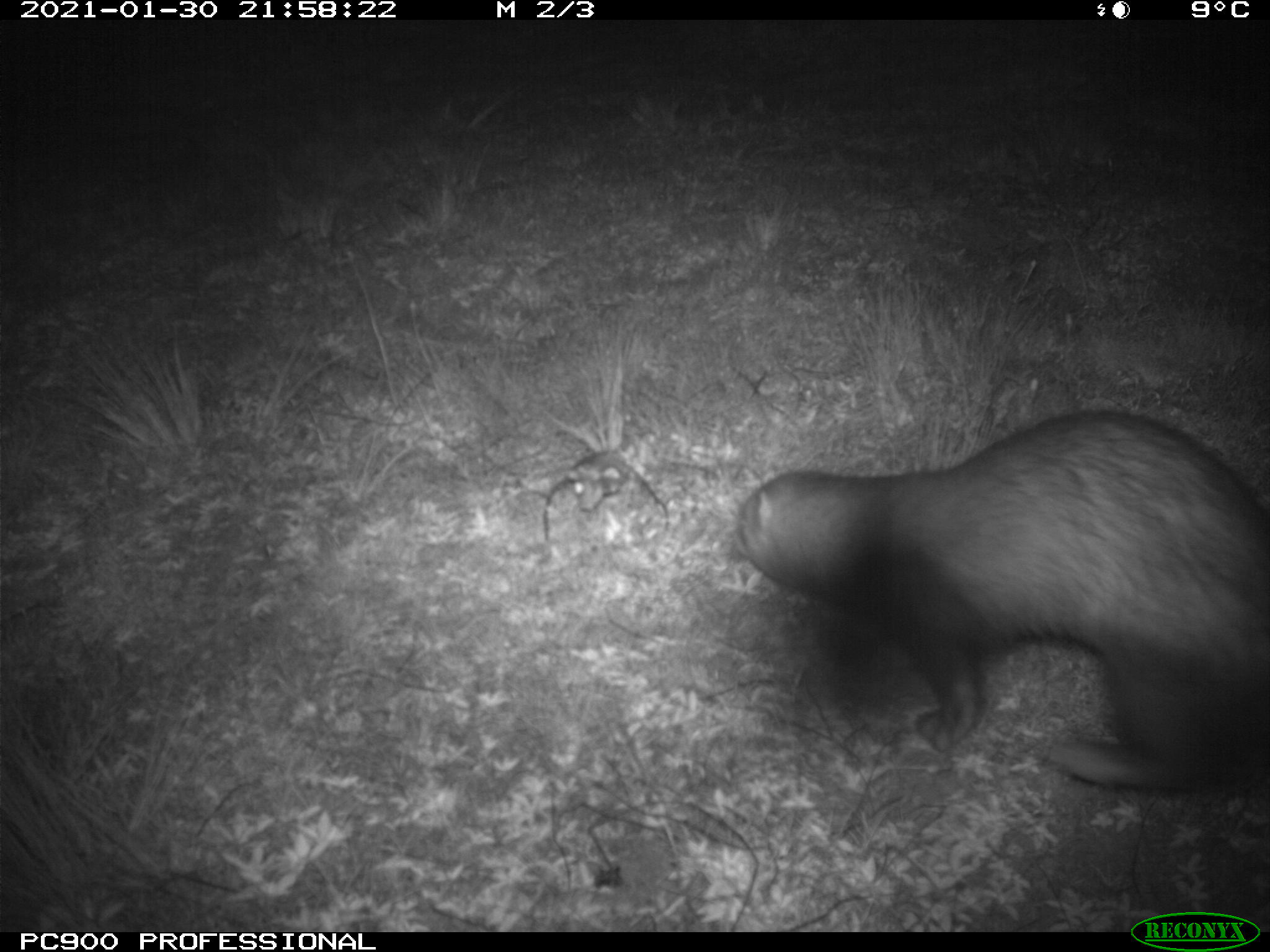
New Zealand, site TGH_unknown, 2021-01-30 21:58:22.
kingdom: Animalia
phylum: Chordata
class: Mammalia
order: Carnivora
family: Mustelidae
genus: Mustela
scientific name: Mustela furo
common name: ferret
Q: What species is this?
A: Ferret (Mustela furo).